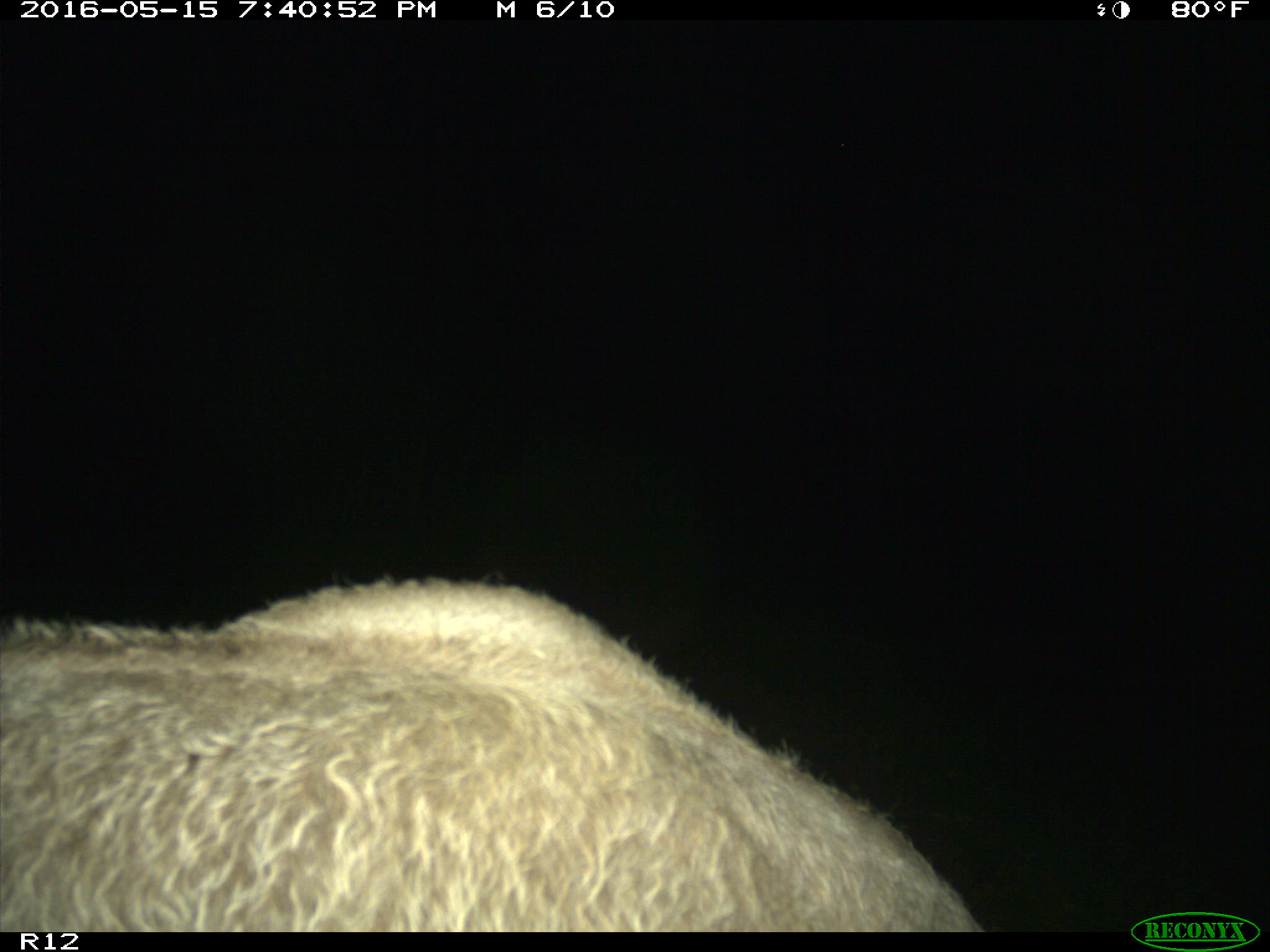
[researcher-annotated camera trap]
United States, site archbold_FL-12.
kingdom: Animalia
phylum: Chordata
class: Mammalia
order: Artiodactyla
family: Bovidae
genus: Bos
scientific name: Bos taurus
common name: domestic cow